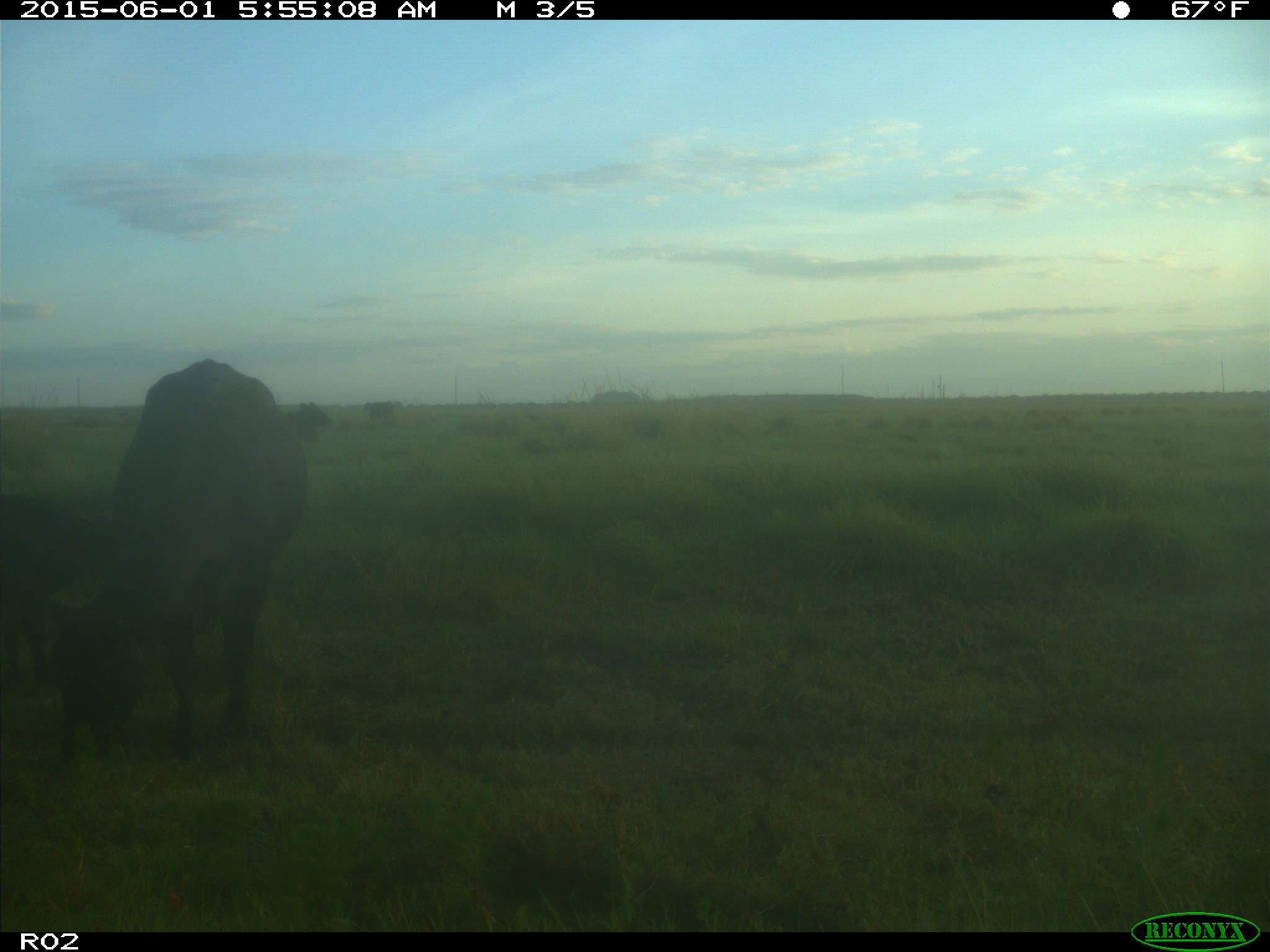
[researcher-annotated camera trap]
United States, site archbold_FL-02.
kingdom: Animalia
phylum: Chordata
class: Mammalia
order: Artiodactyla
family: Bovidae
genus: Bos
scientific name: Bos taurus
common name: domestic cow